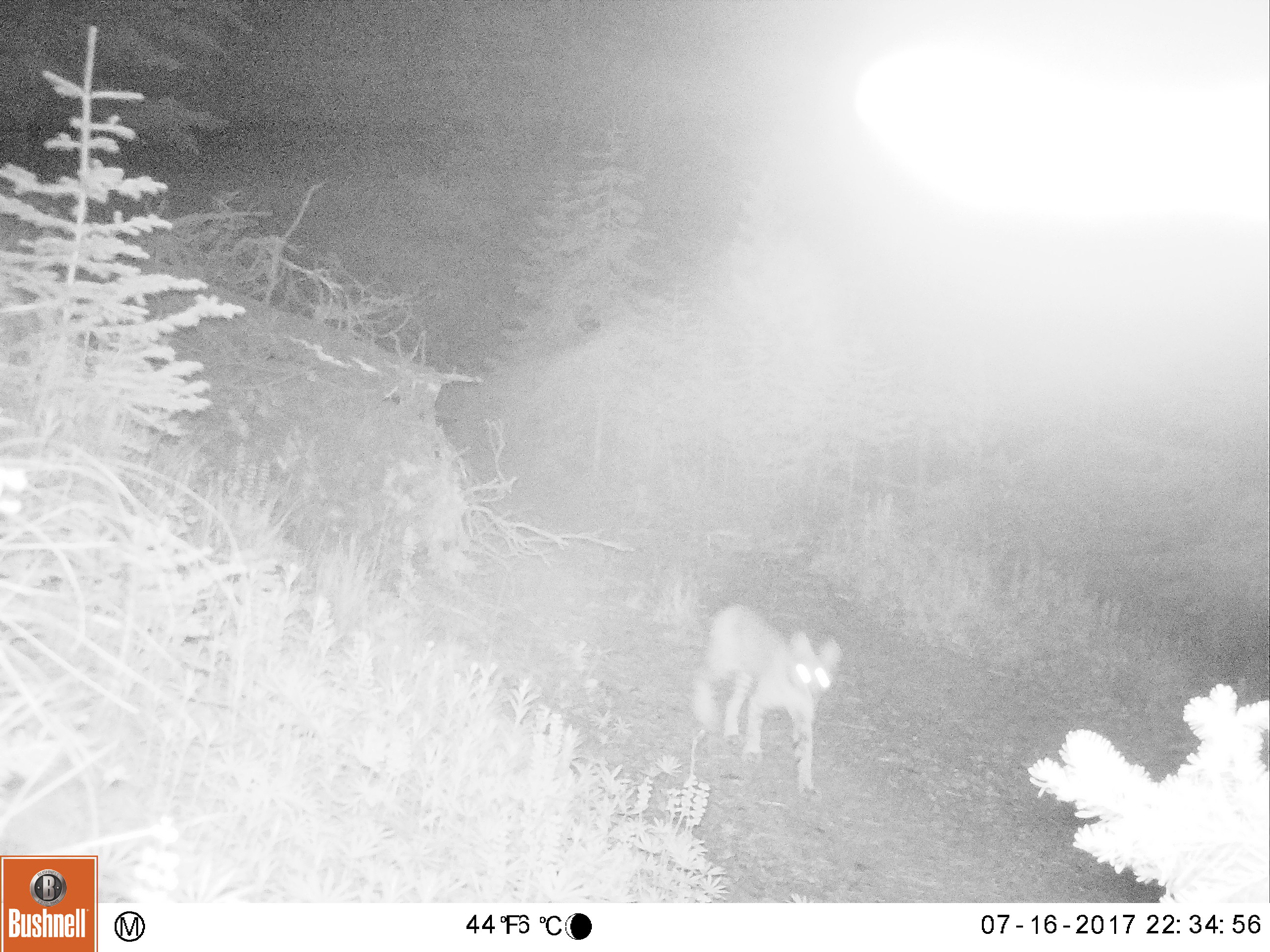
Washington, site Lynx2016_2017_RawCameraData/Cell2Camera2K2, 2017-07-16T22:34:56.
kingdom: Animalia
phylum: Chordata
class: Mammalia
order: Carnivora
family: Felidae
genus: Lynx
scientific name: Lynx rufus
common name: bobcat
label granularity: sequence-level